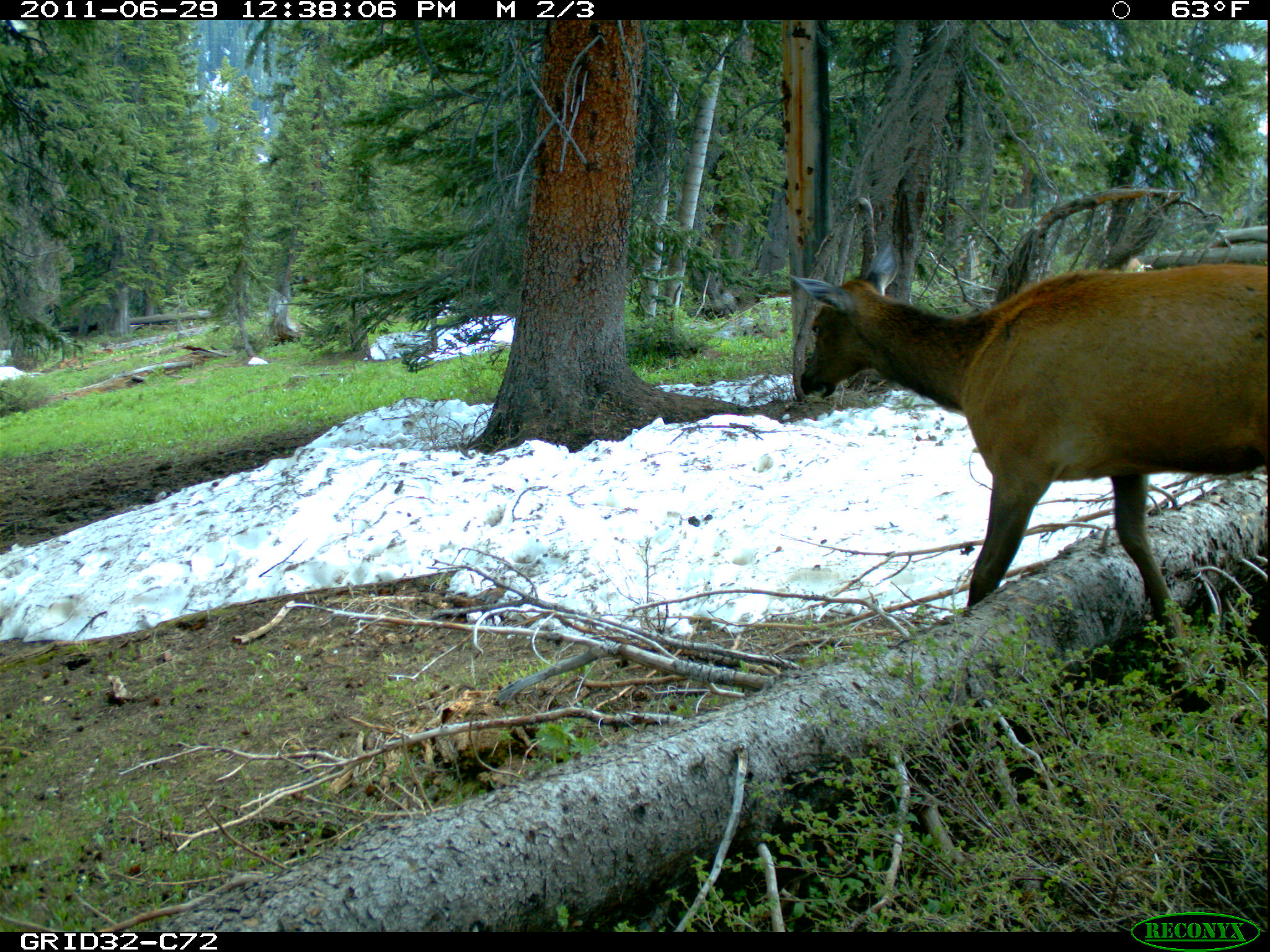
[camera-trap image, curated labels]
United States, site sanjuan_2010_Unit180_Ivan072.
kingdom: Animalia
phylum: Chordata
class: Mammalia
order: Artiodactyla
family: Cervidae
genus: Cervus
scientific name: Cervus elaphus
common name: red deer